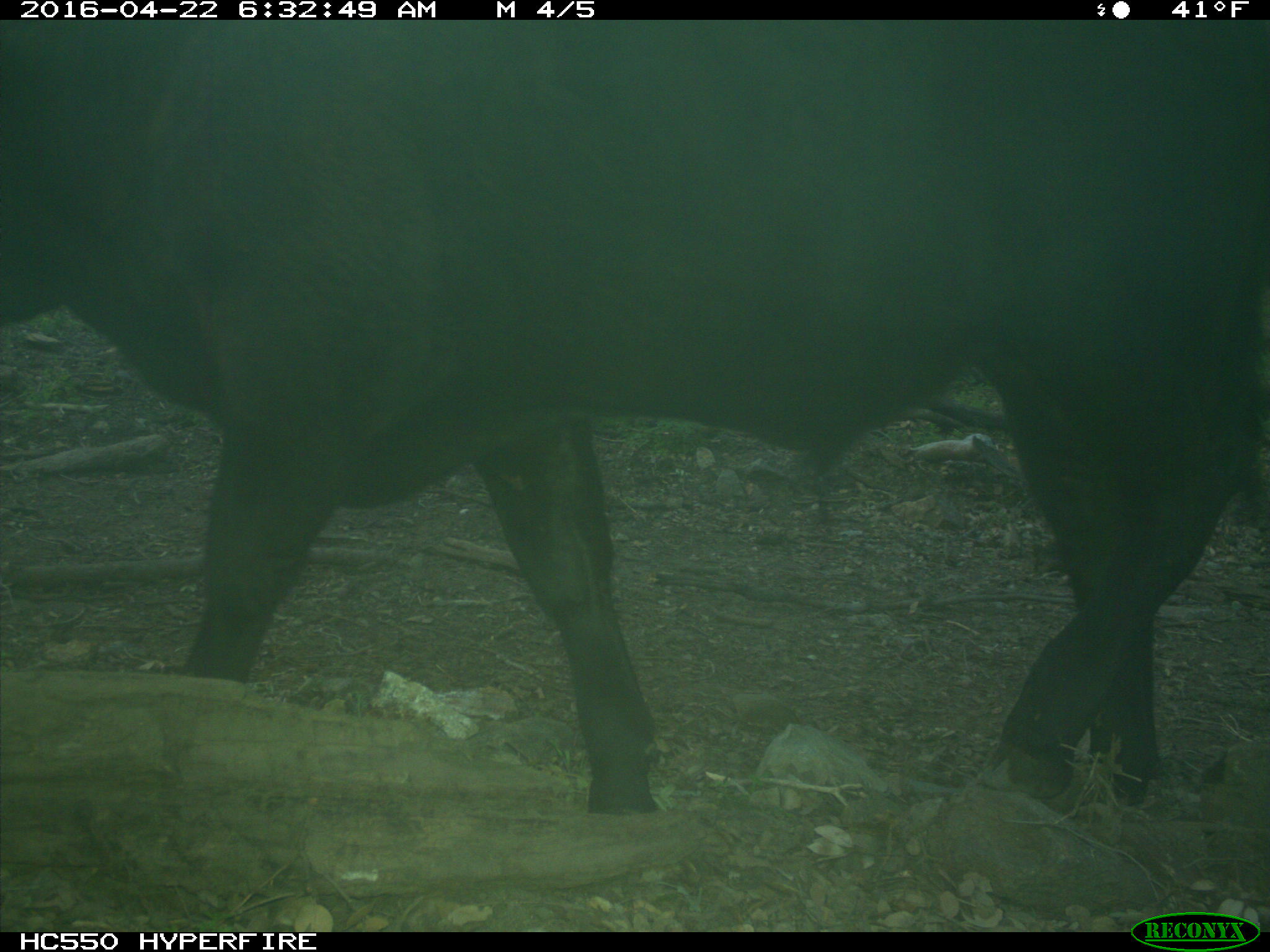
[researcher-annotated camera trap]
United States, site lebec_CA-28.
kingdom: Animalia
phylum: Chordata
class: Mammalia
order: Artiodactyla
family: Bovidae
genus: Bos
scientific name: Bos taurus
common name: domestic cow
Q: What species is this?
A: Bos taurus (domestic cow).